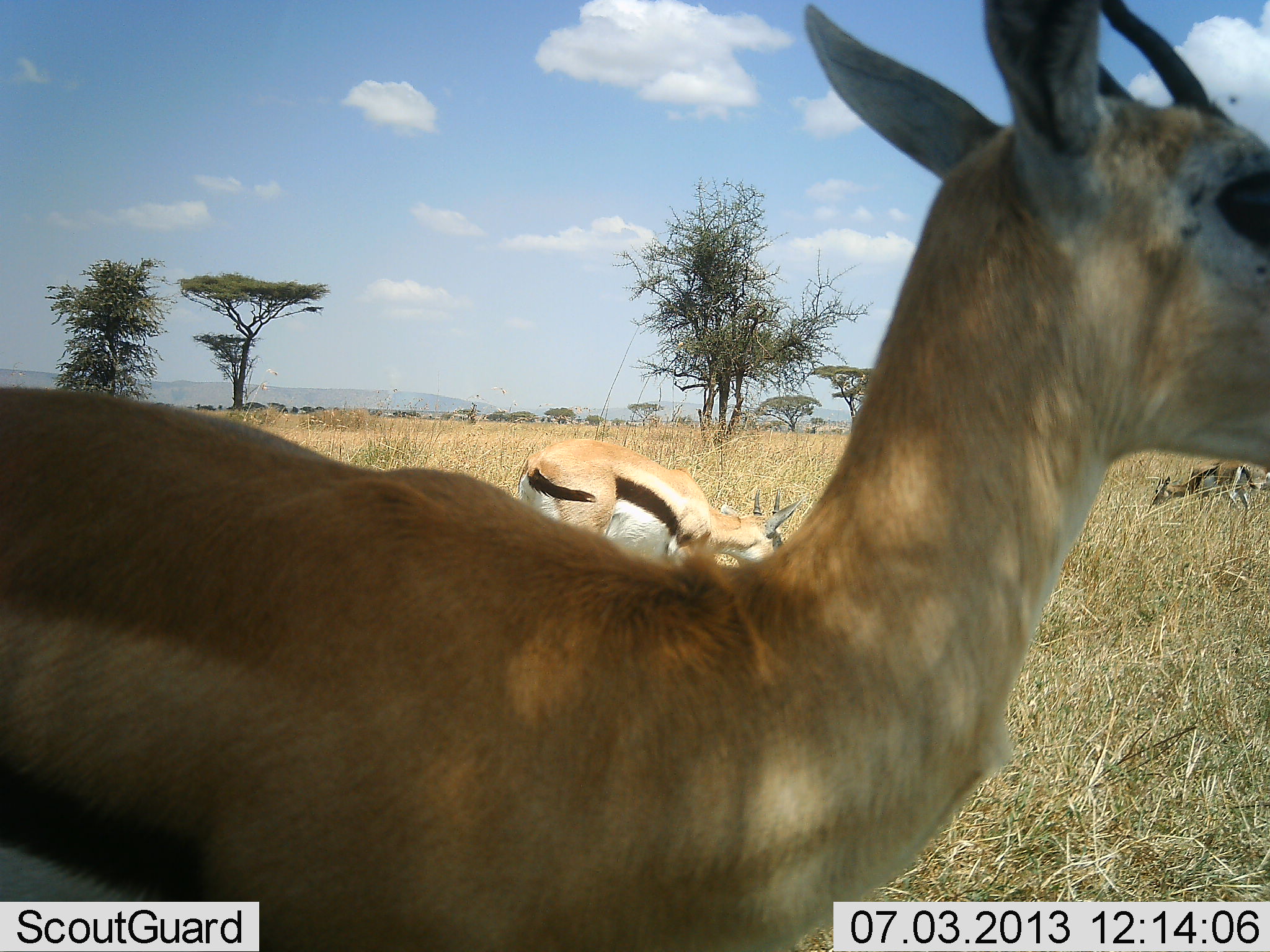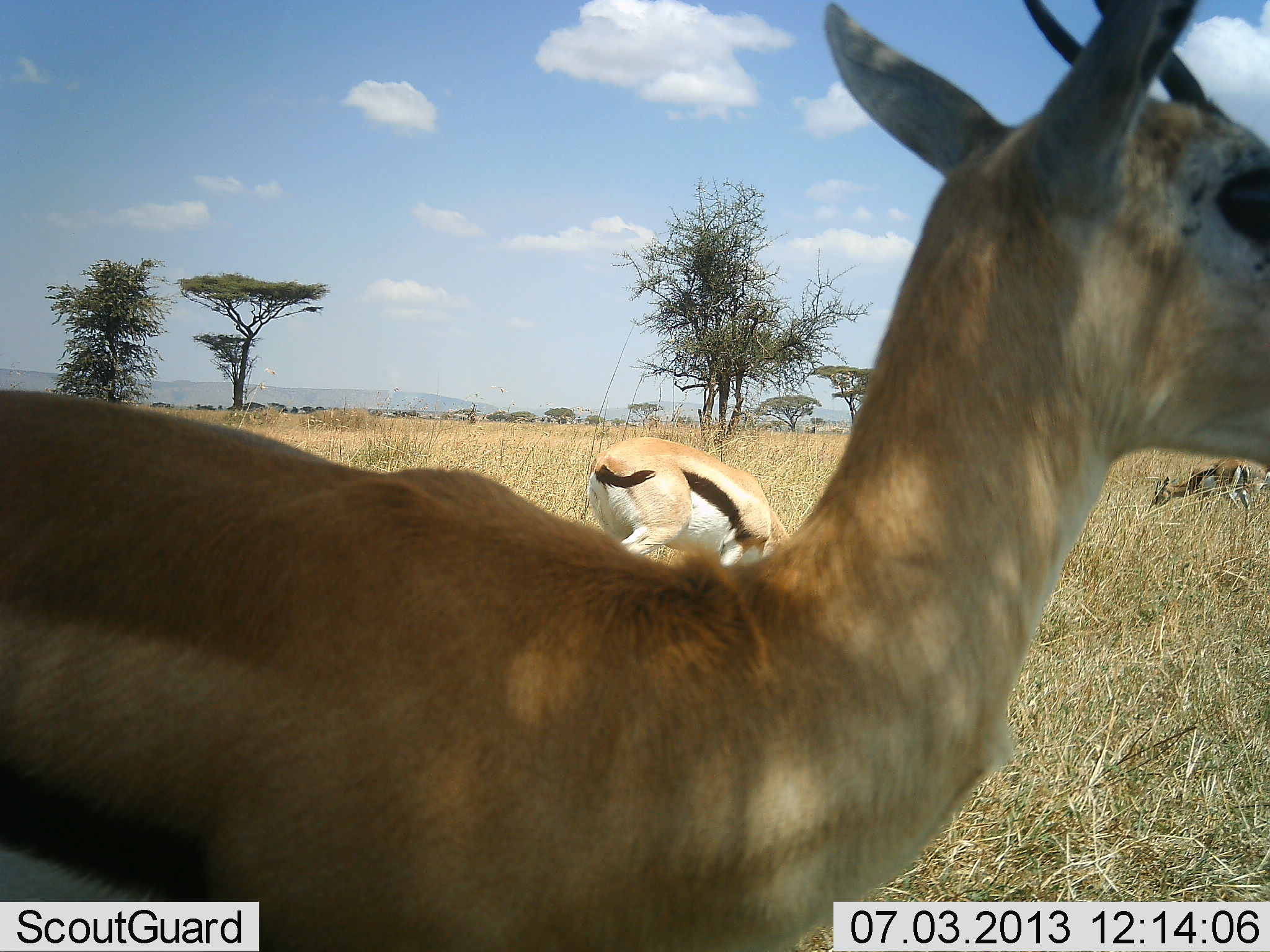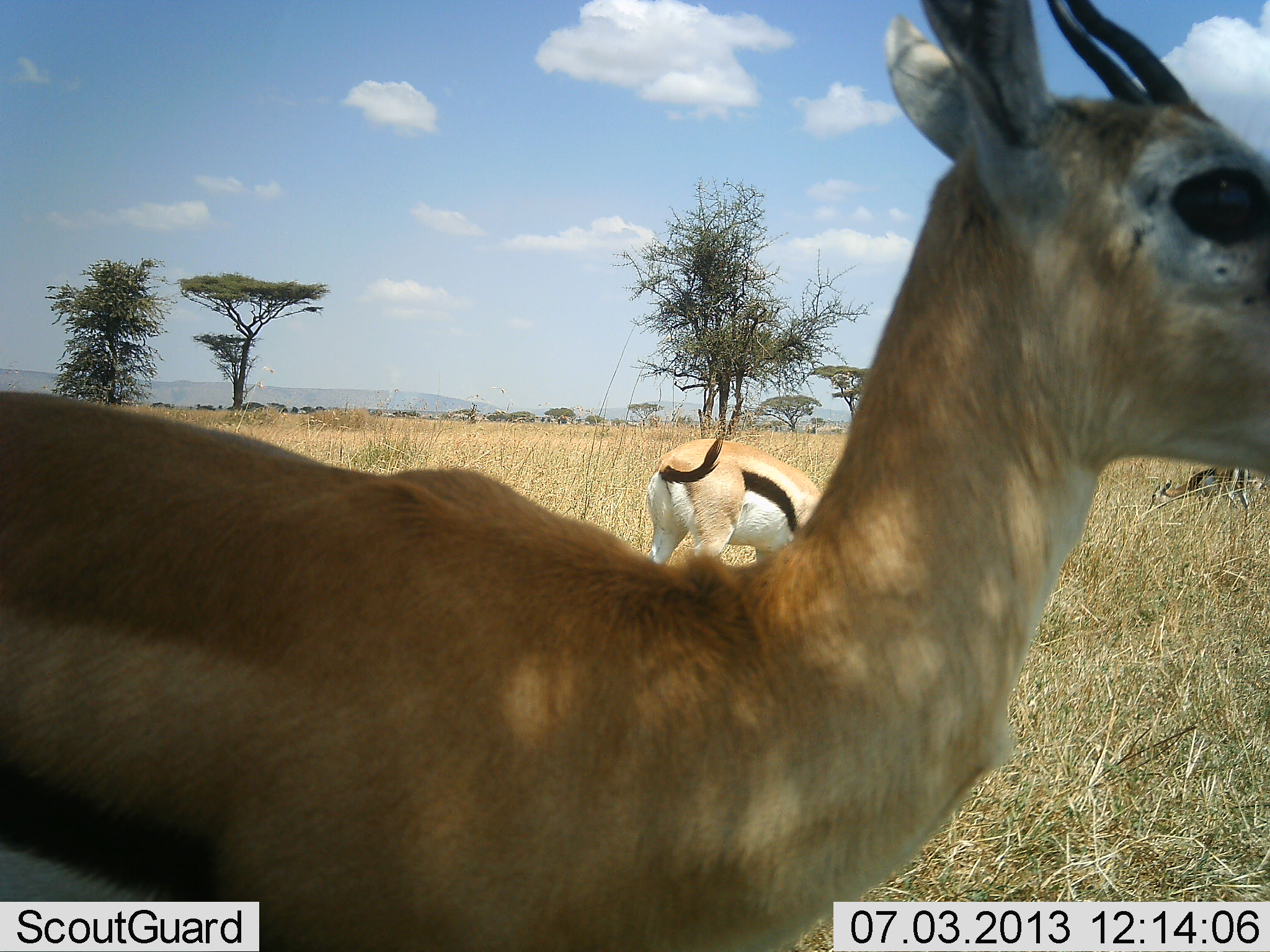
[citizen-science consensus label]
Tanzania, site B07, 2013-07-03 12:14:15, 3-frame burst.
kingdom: Animalia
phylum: Chordata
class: Mammalia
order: Artiodactyla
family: Bovidae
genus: Eudorcas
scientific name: Eudorcas thomsonii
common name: thomson's gazelle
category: gazellethomsons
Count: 3.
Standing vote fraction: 87%.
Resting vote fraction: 3%.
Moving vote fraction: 7%.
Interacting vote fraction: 0%.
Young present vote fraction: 0%.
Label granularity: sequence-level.